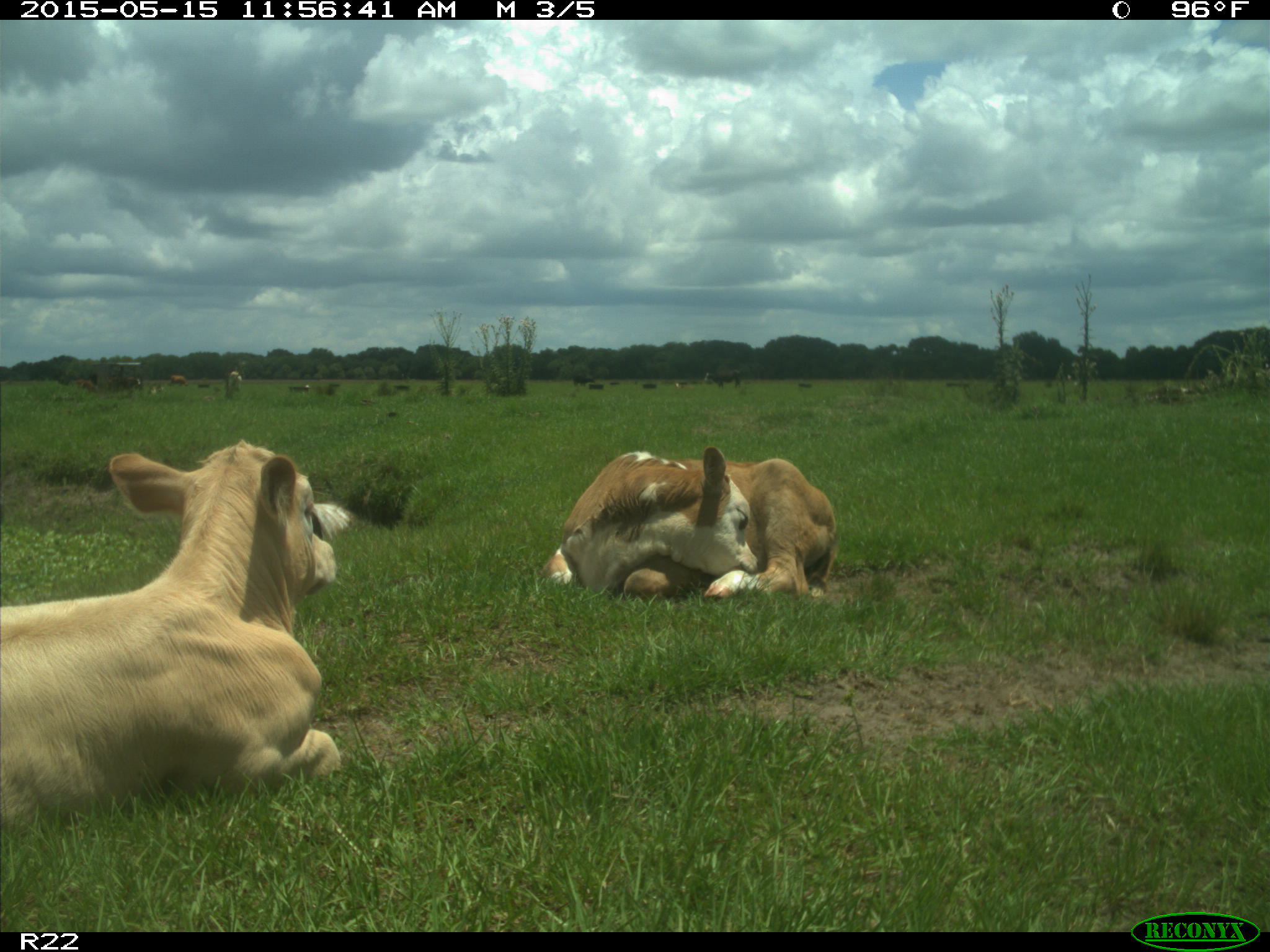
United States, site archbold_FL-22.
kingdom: Animalia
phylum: Chordata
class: Mammalia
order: Artiodactyla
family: Bovidae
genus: Bos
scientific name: Bos taurus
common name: domestic cow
Bos taurus (domestic cow).